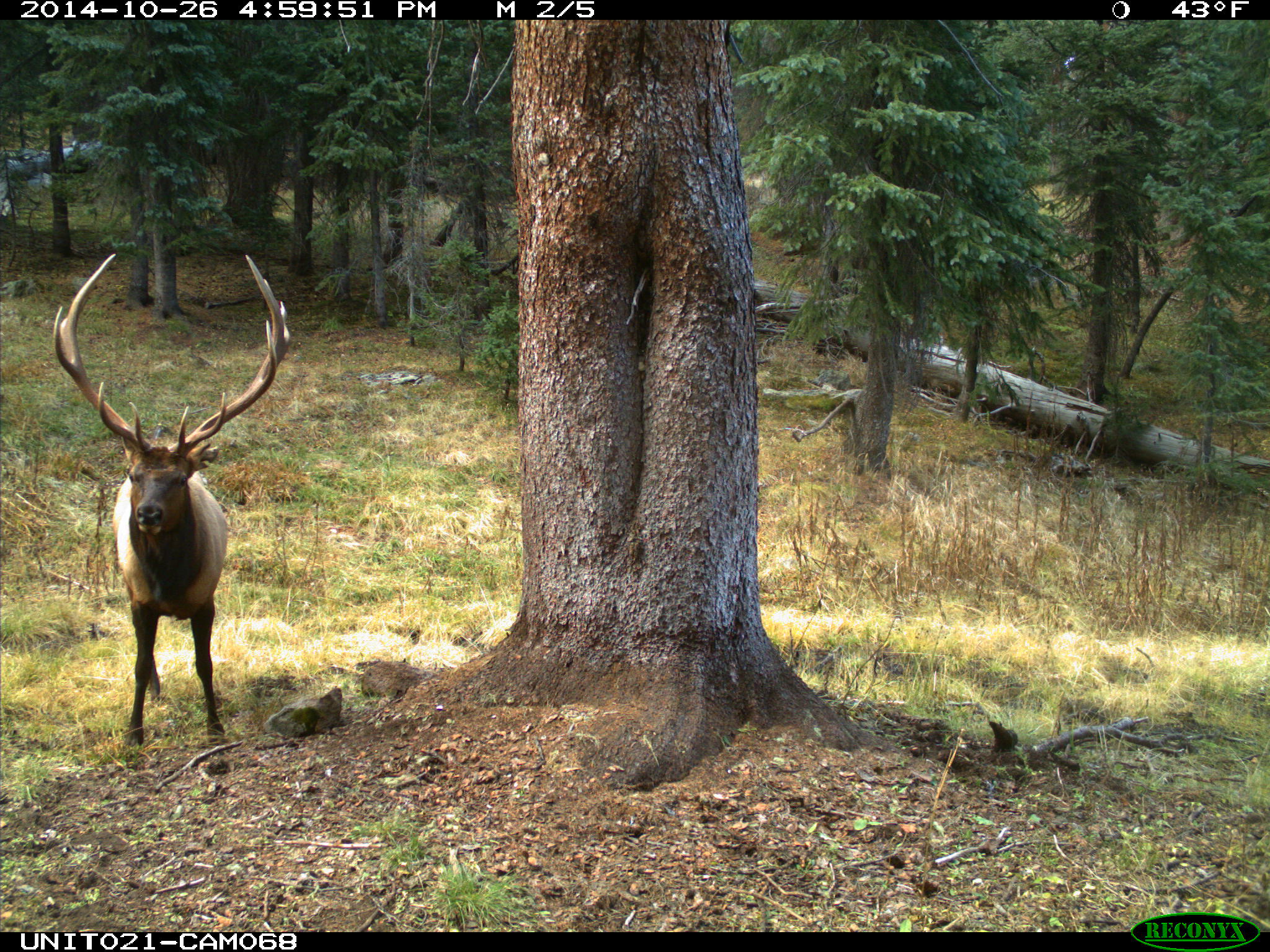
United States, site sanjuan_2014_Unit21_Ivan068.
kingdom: Animalia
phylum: Chordata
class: Mammalia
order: Artiodactyla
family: Cervidae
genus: Cervus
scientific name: Cervus elaphus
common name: red deer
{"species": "Cervus elaphus (red deer)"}